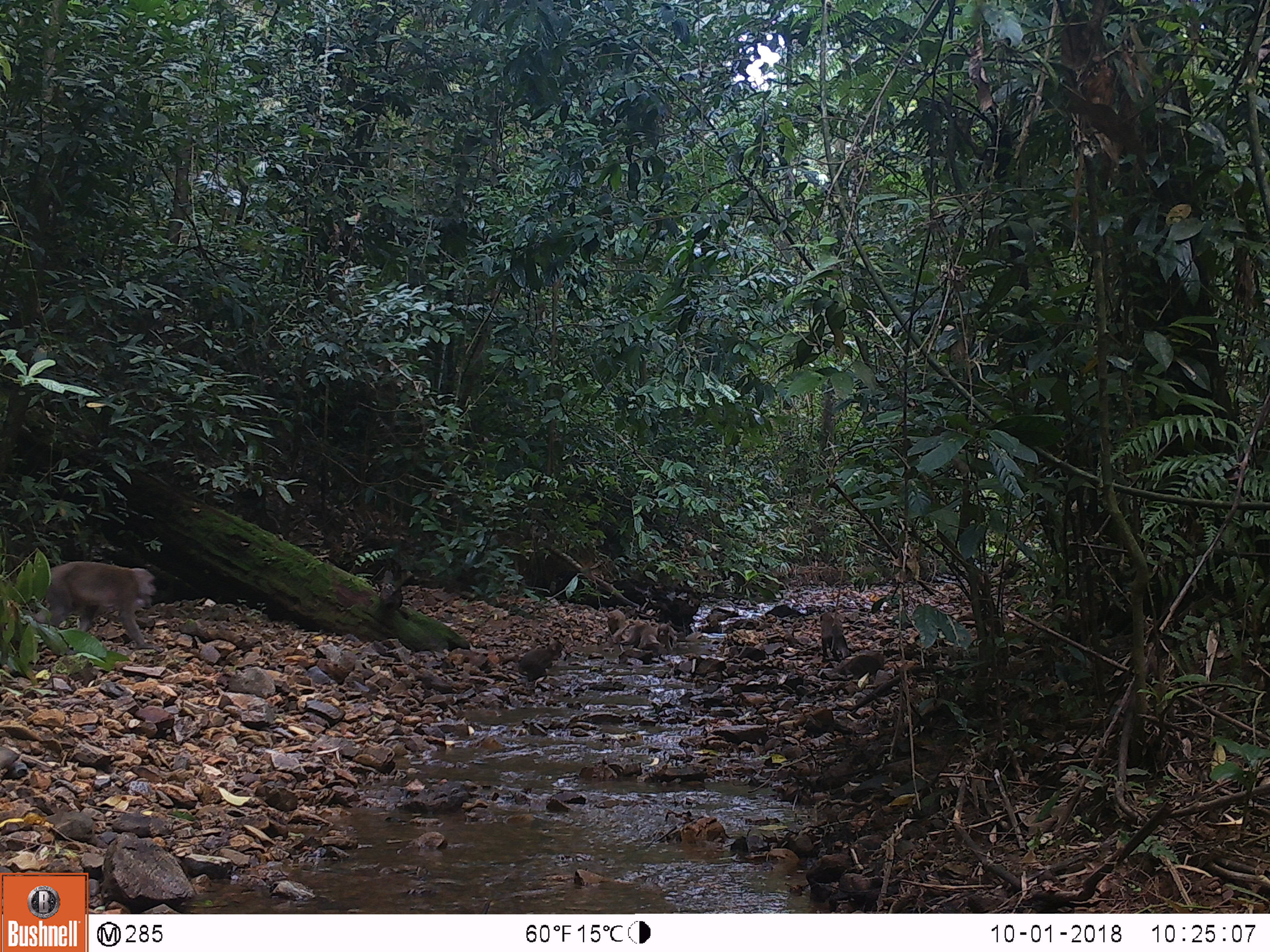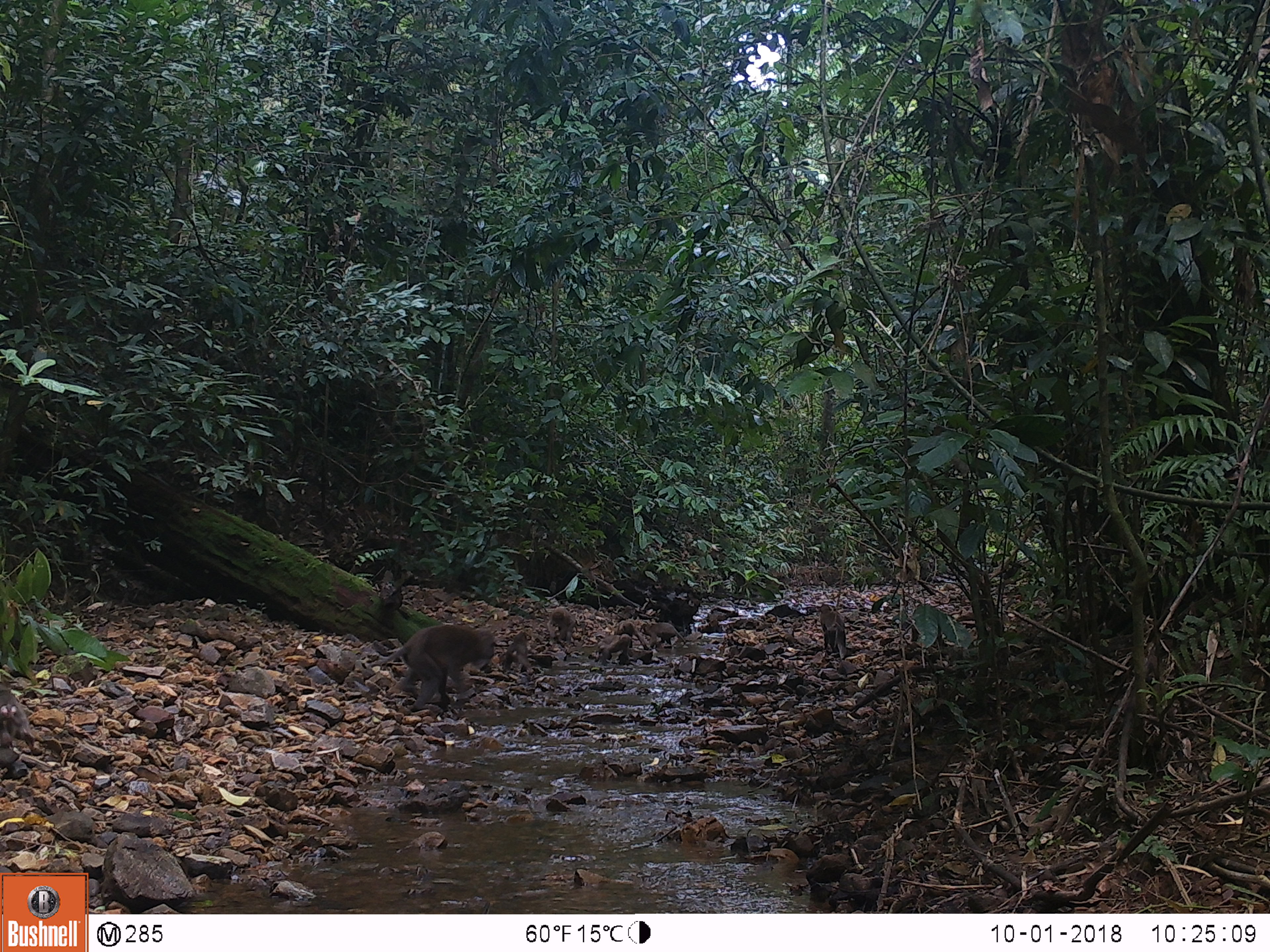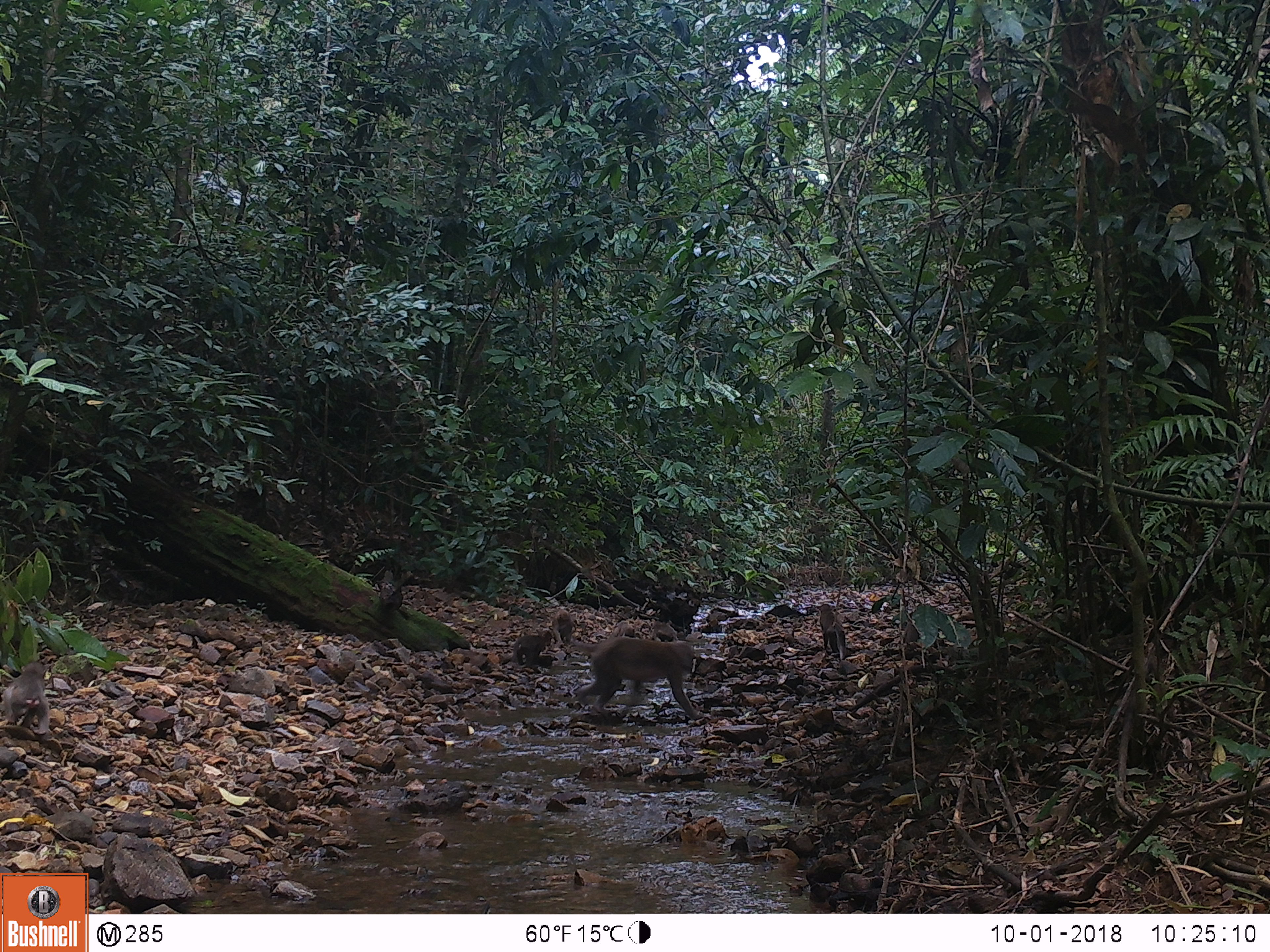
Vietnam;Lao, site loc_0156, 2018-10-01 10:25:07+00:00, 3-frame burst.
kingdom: Animalia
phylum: Chordata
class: Mammalia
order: Primates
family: Cercopithecidae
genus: Macaca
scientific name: Macaca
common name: macaques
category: assam or rhesus macaque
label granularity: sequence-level